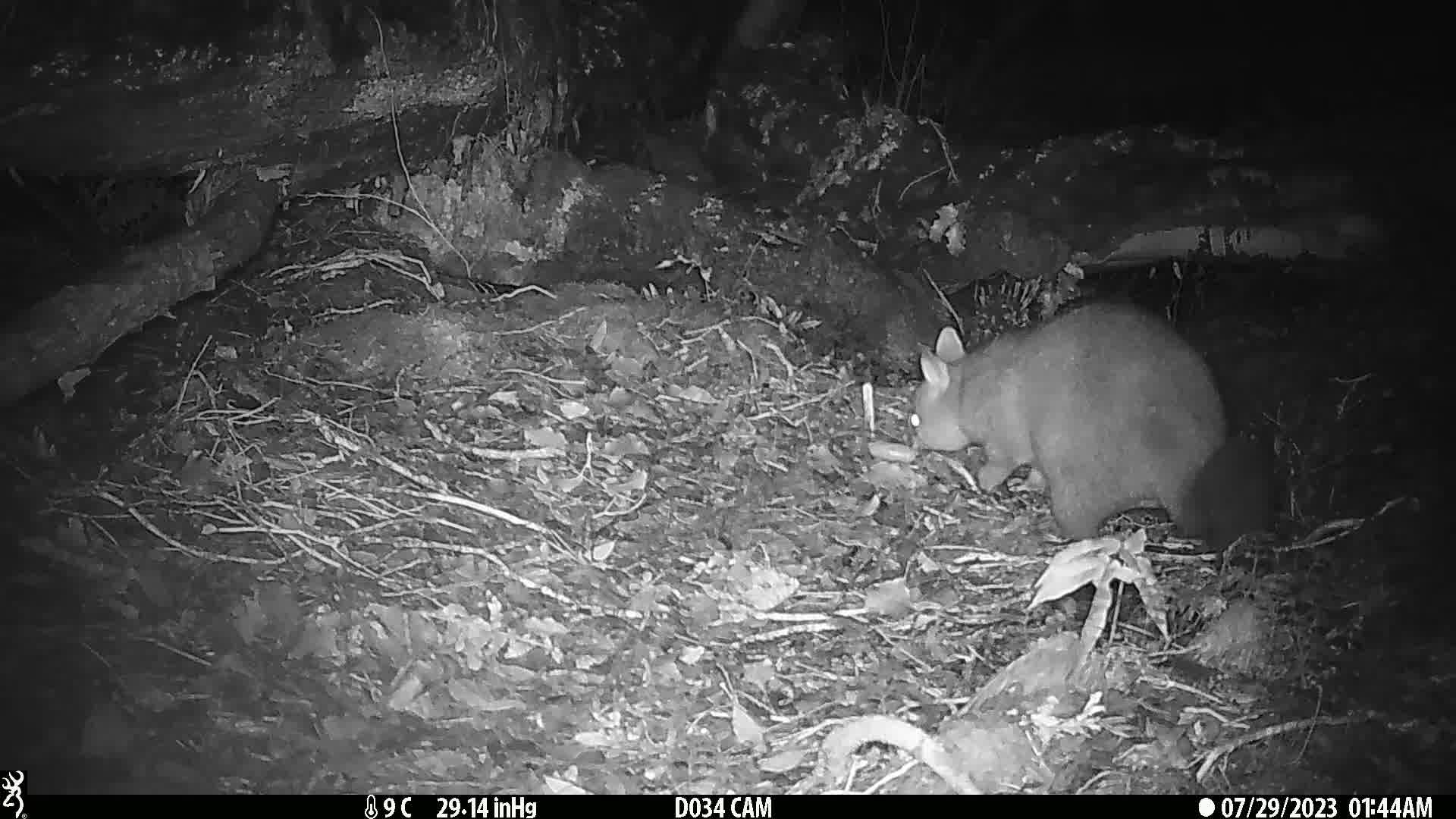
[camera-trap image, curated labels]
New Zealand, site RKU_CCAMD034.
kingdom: Animalia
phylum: Chordata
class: Mammalia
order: Diprotodontia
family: Phalangeridae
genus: Trichosurus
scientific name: Trichosurus vulpecula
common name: common brushtail possum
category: possum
Possum (common brushtail possum) (Trichosurus vulpecula).